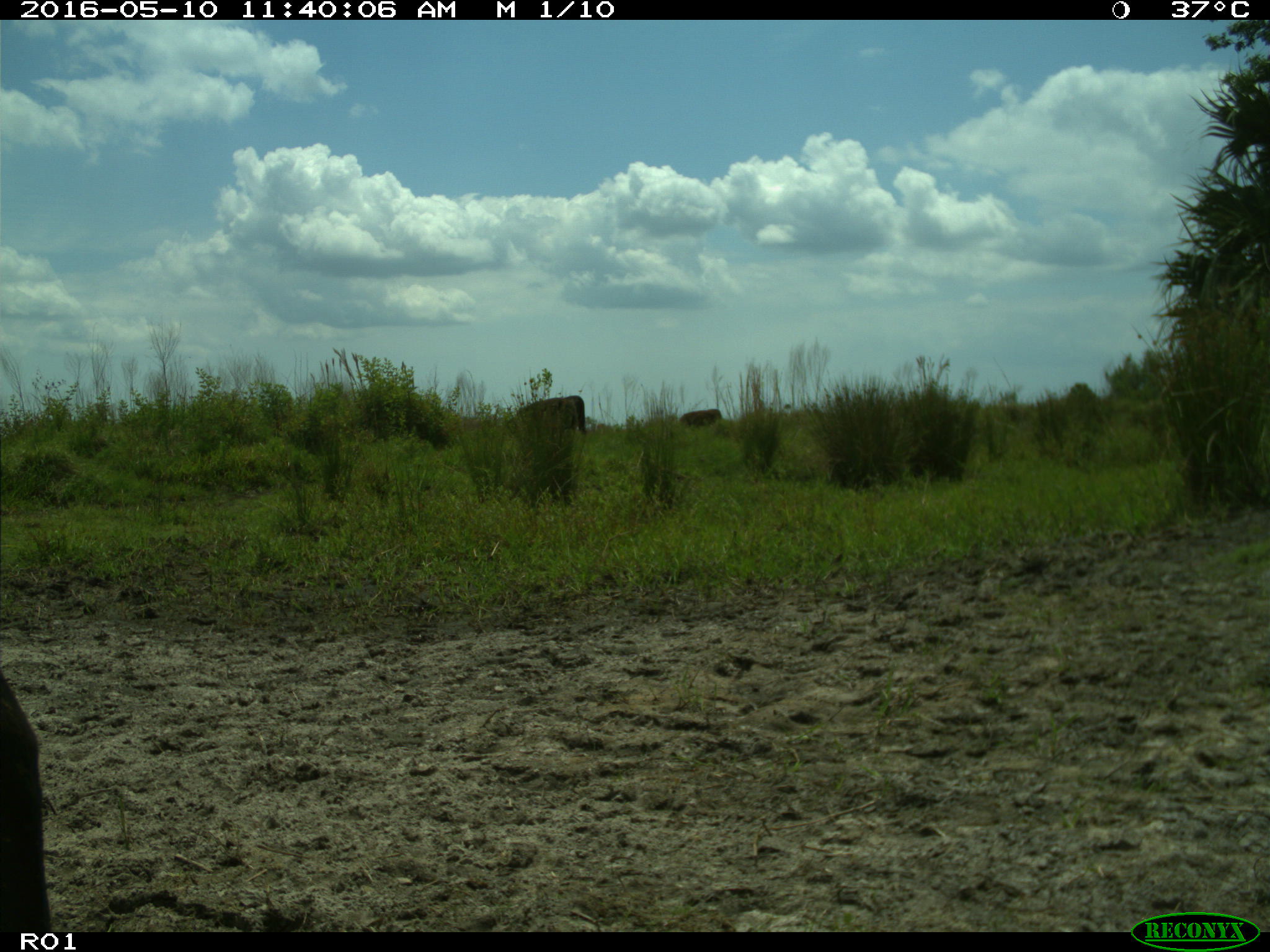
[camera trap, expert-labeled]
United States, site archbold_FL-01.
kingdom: Animalia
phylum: Chordata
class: Mammalia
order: Artiodactyla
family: Bovidae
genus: Bos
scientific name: Bos taurus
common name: domestic cow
Bos taurus (domestic cow).